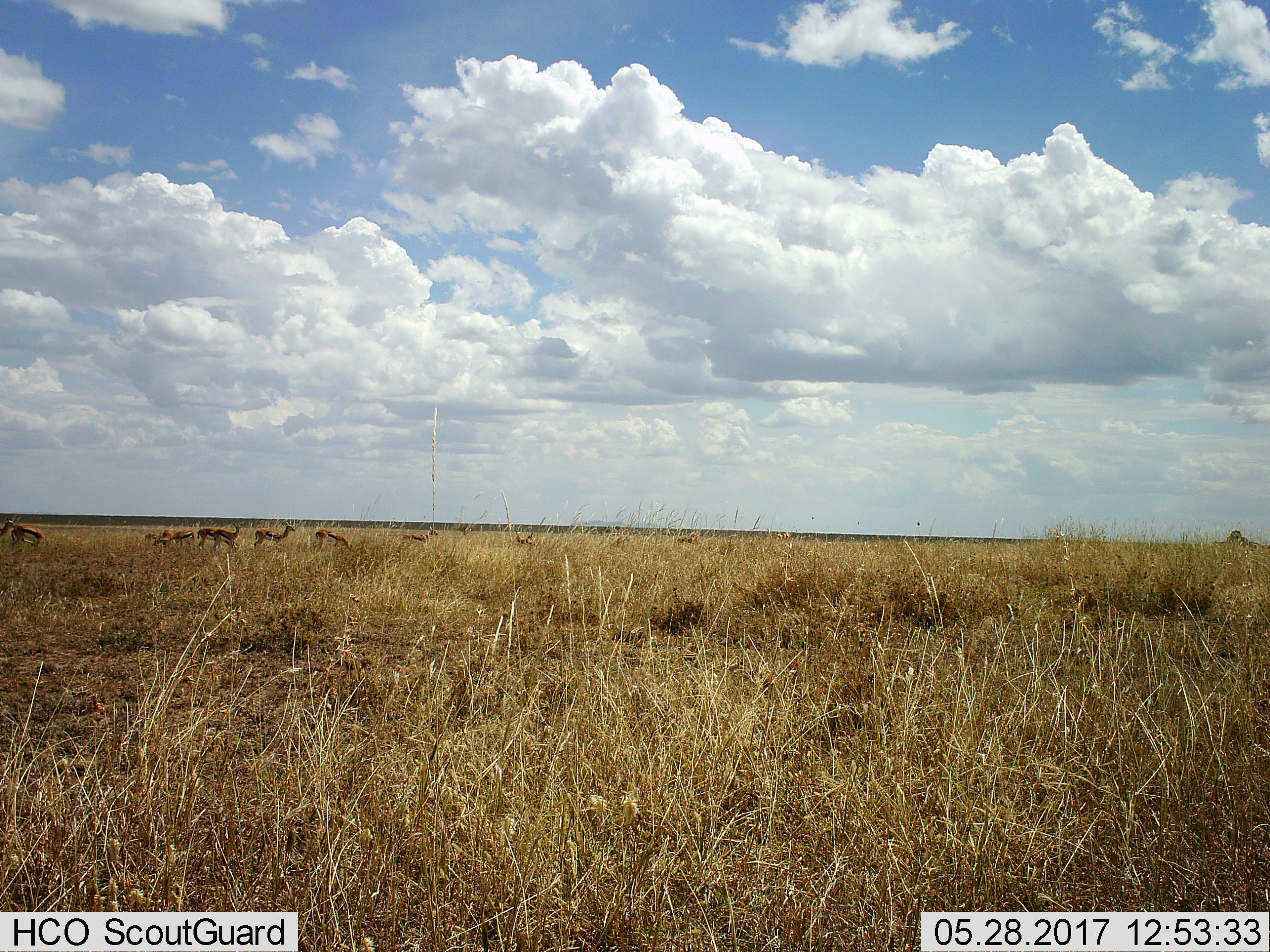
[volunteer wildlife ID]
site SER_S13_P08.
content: unidentified animal